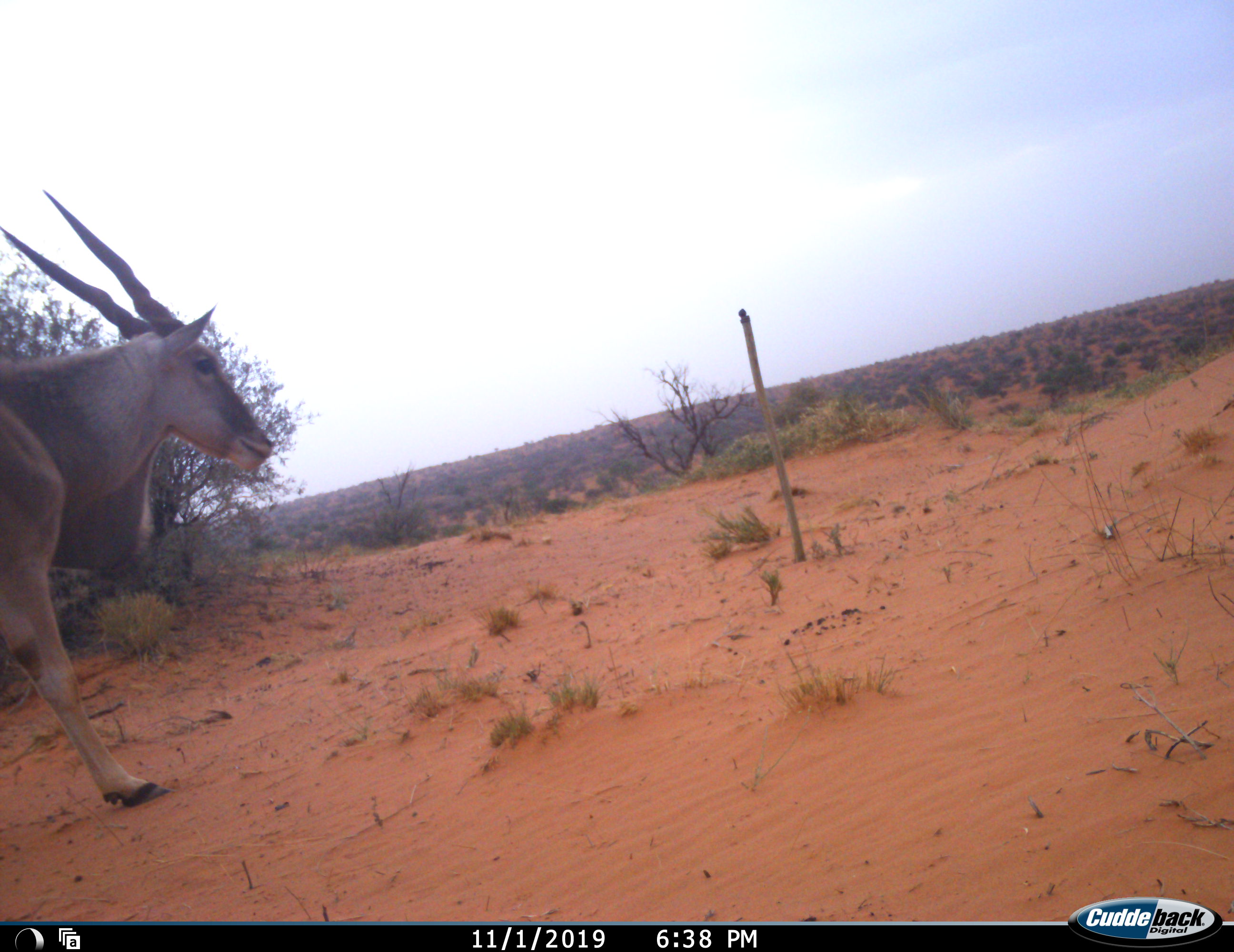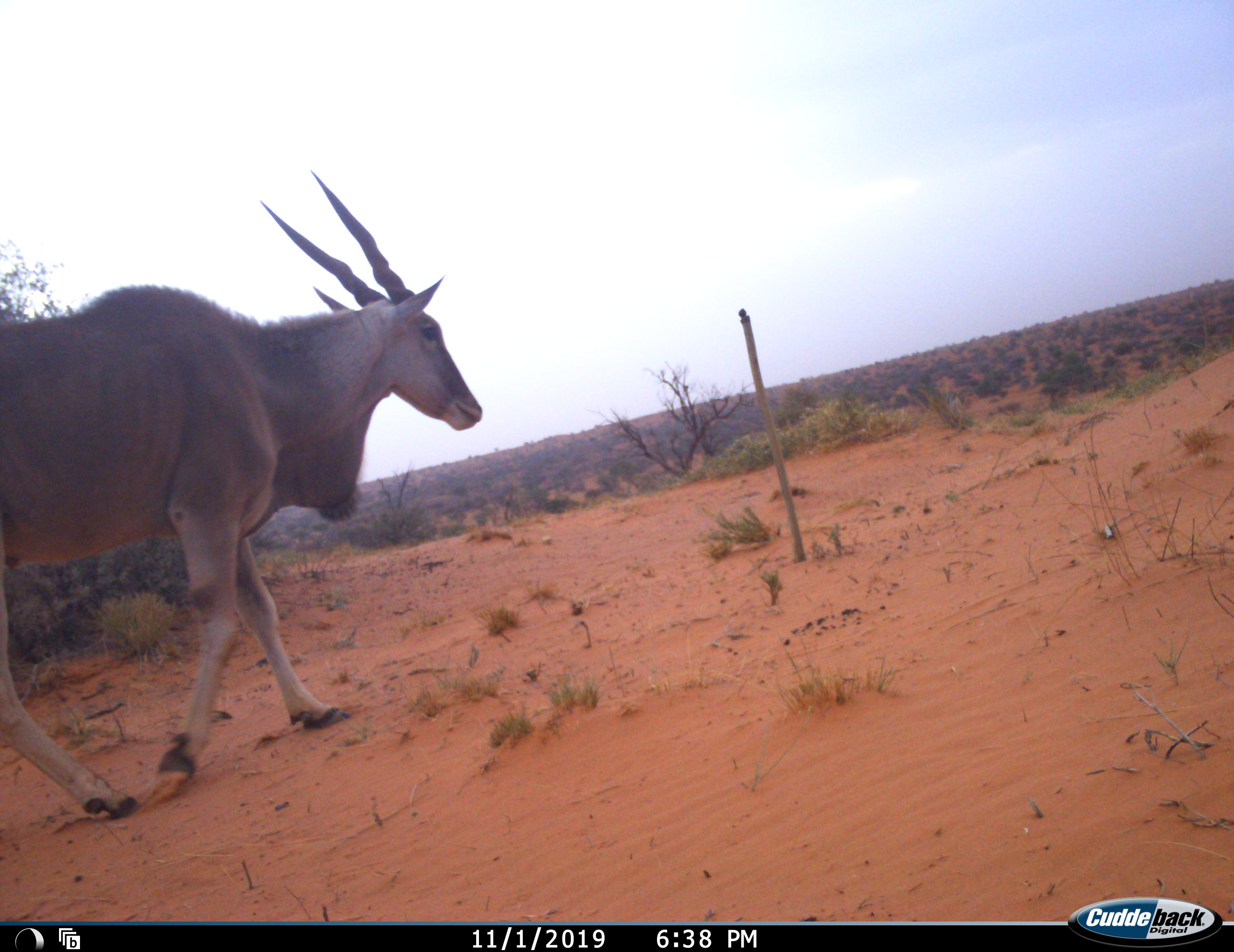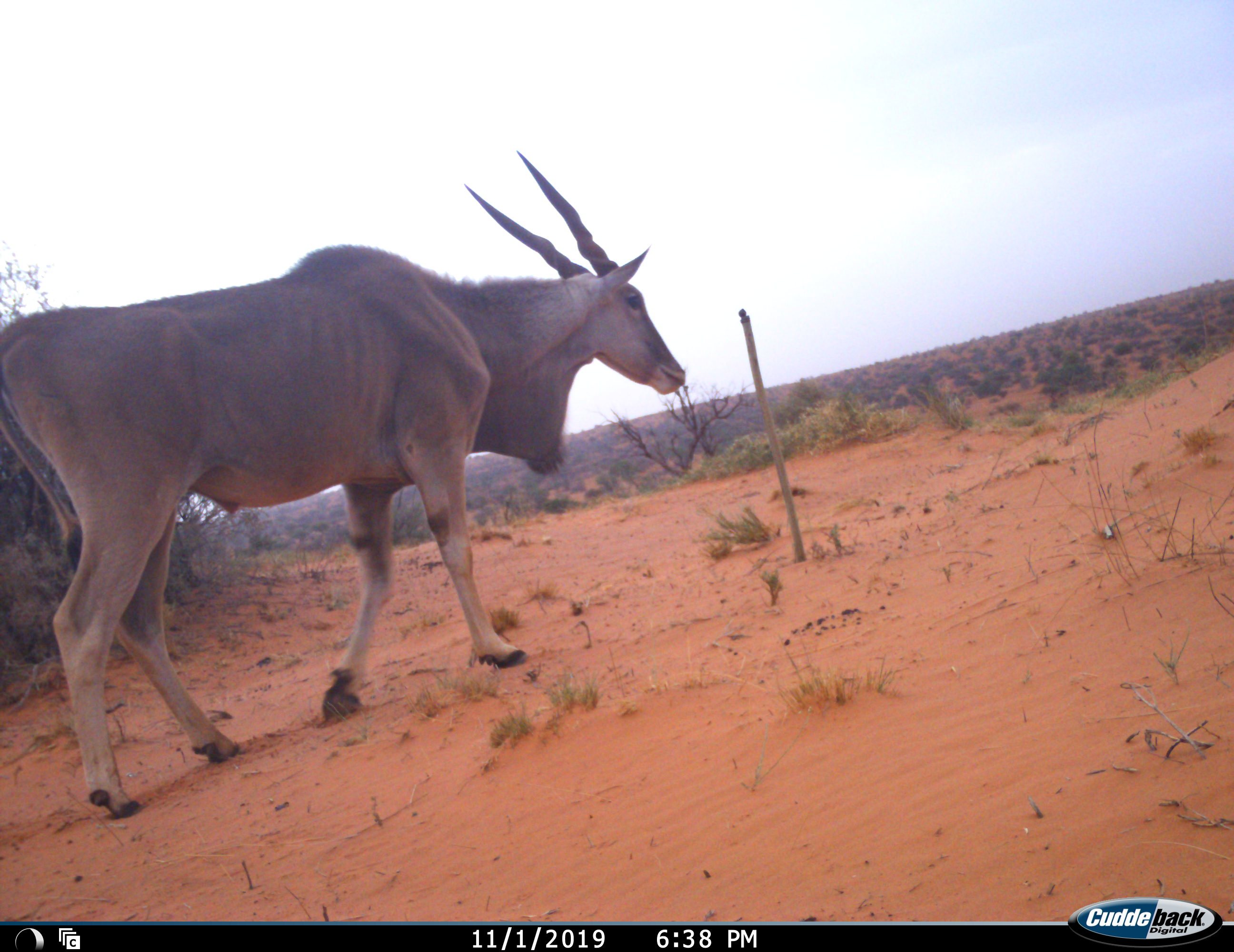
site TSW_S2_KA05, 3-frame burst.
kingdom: Animalia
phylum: Chordata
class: Mammalia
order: Artiodactyla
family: Bovidae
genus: Tragelaphus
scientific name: Tragelaphus oryx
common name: eland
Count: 1.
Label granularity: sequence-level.